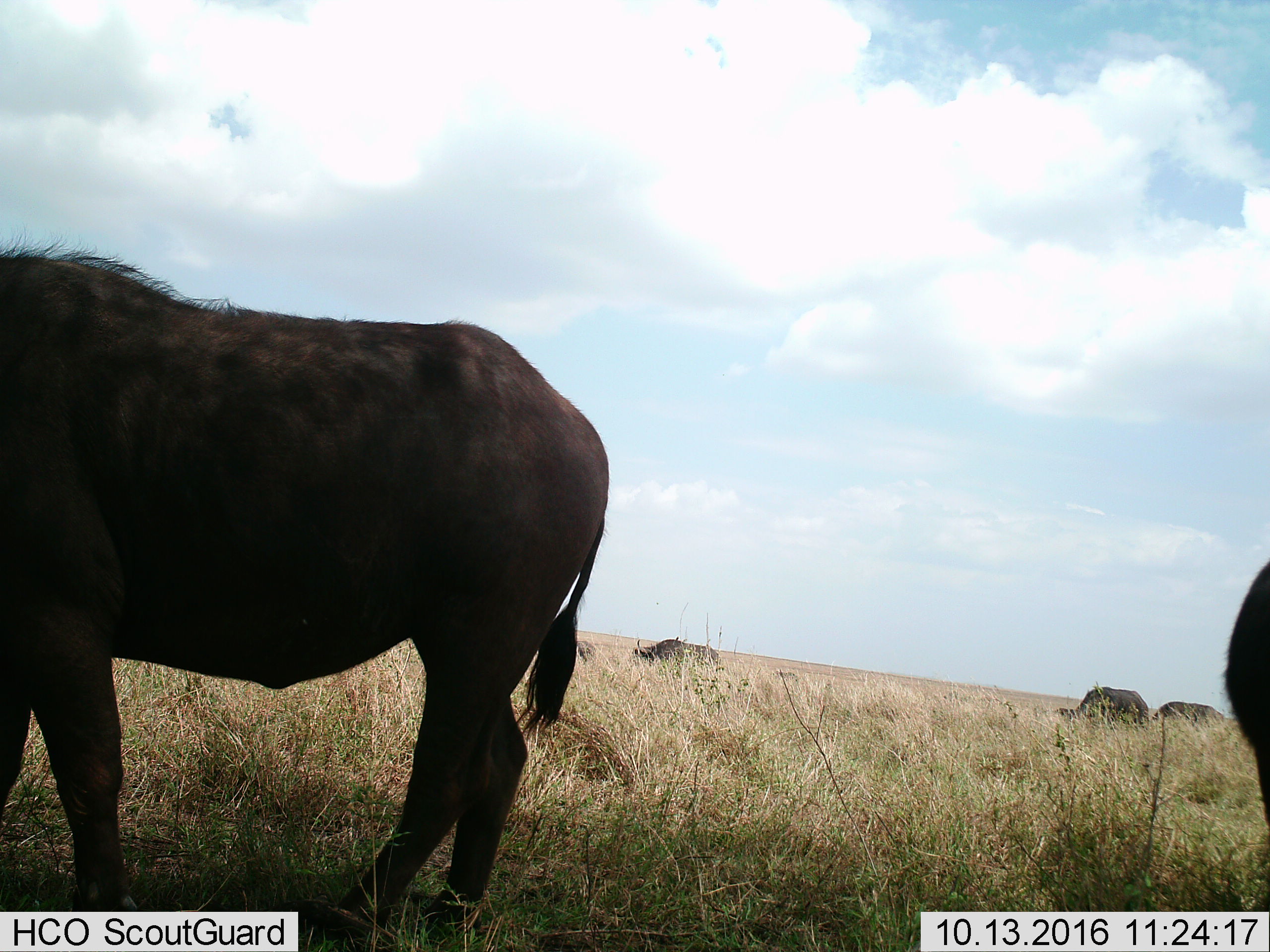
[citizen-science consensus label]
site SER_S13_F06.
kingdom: Animalia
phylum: Chordata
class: Mammalia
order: Artiodactyla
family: Bovidae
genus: Syncerus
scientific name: Syncerus caffer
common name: african buffalo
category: buffalo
Buffalo (african buffalo) (Syncerus caffer), count 5. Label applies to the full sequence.